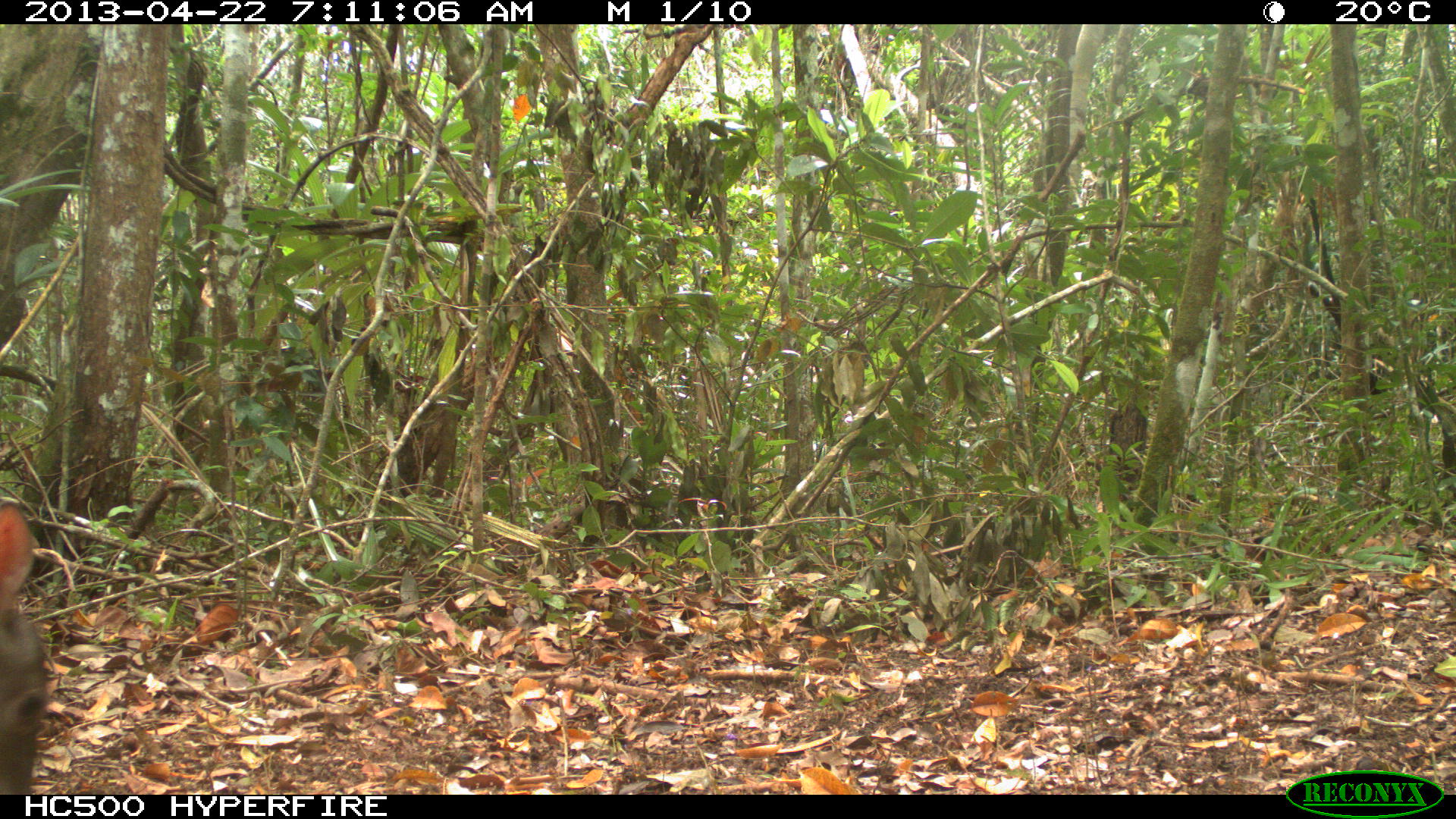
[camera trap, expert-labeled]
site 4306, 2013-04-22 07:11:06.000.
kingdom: Animalia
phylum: Chordata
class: Mammalia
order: Artiodactyla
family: Cervidae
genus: Odocoileus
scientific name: Odocoileus virginianus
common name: white-tailed deer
Odocoileus virginianus (white-tailed deer), count 1, sex female.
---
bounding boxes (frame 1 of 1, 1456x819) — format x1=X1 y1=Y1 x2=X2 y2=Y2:
odocoileus virginianus: x1=0 y1=500 x2=47 y2=795